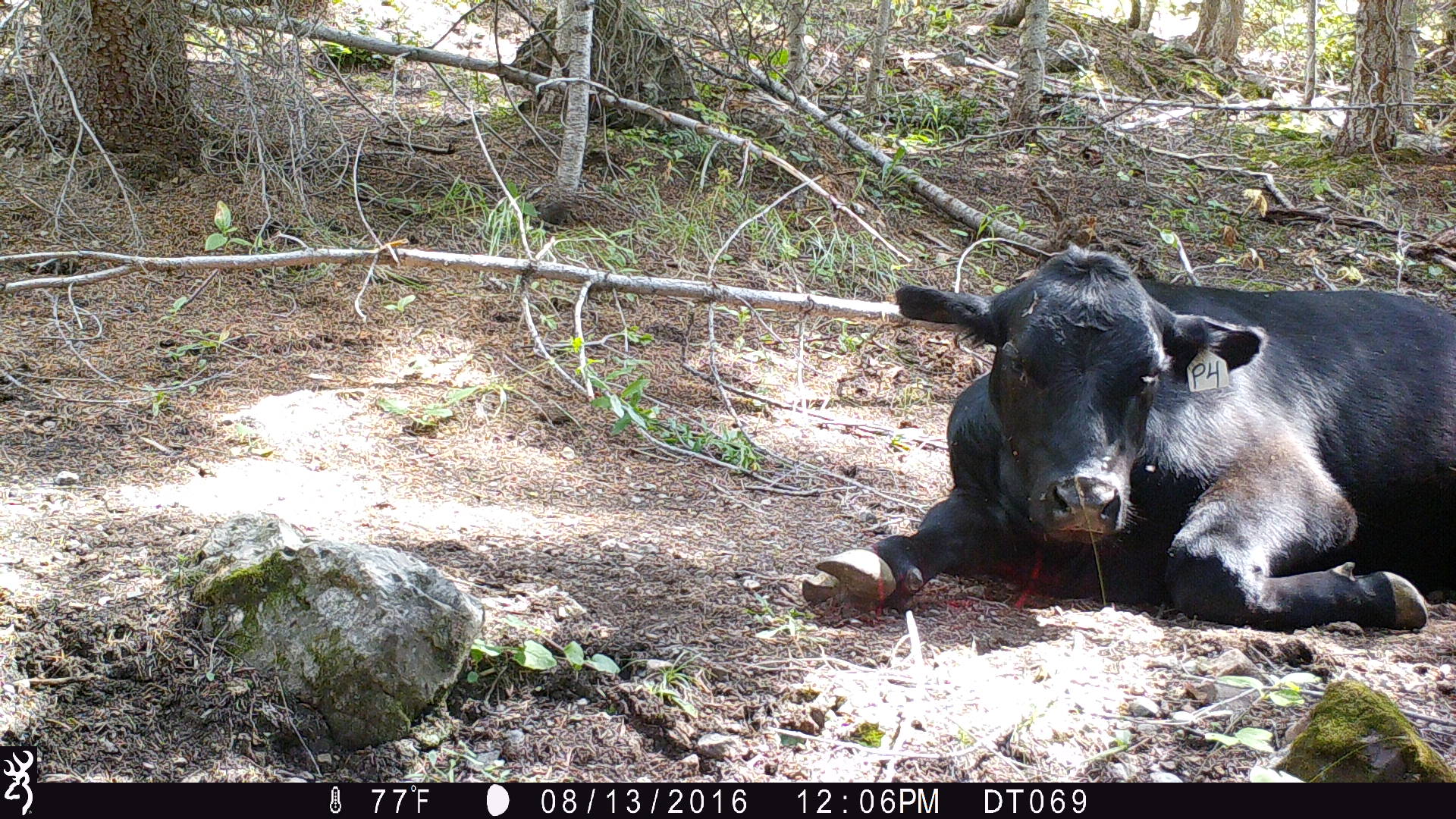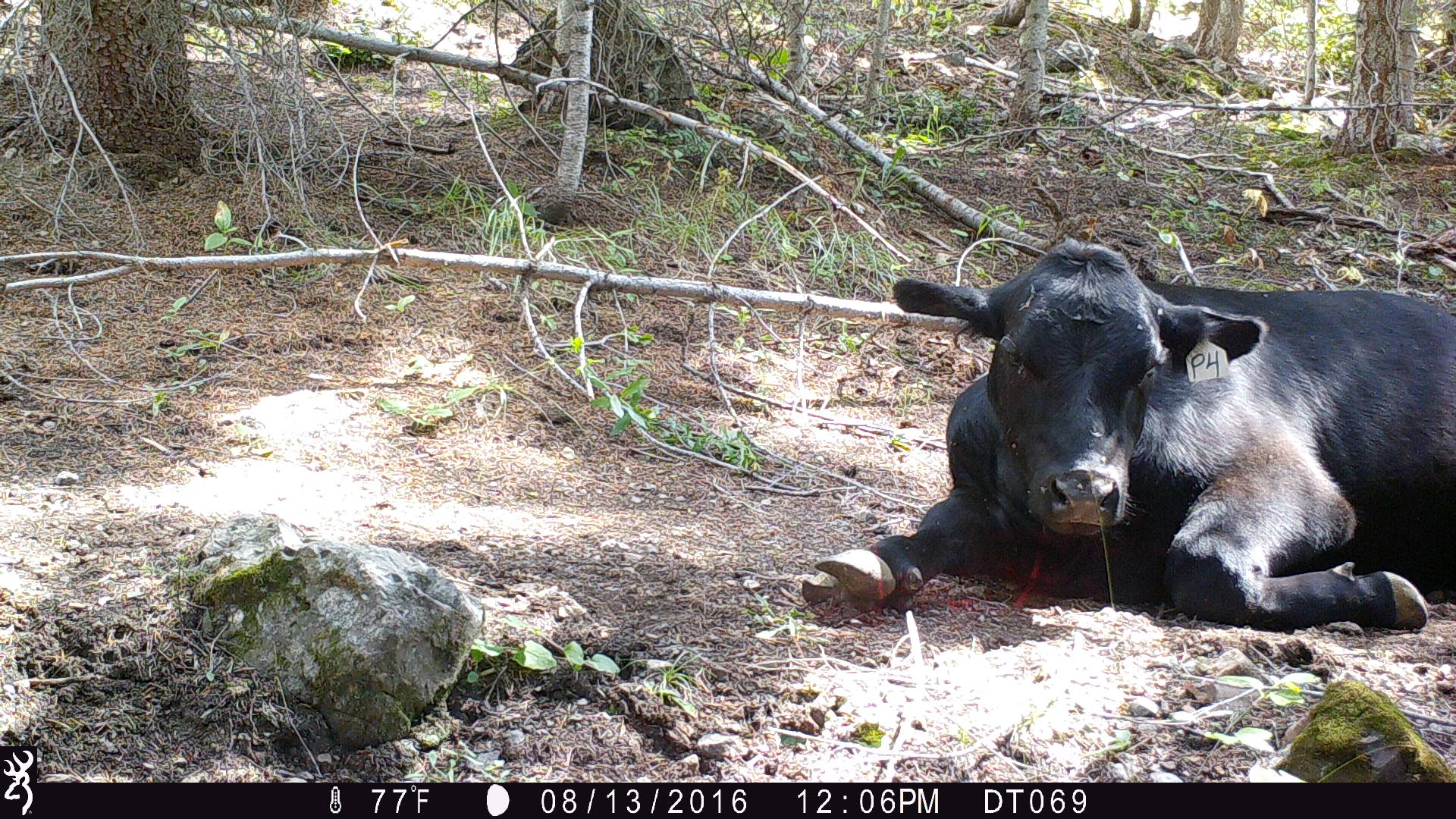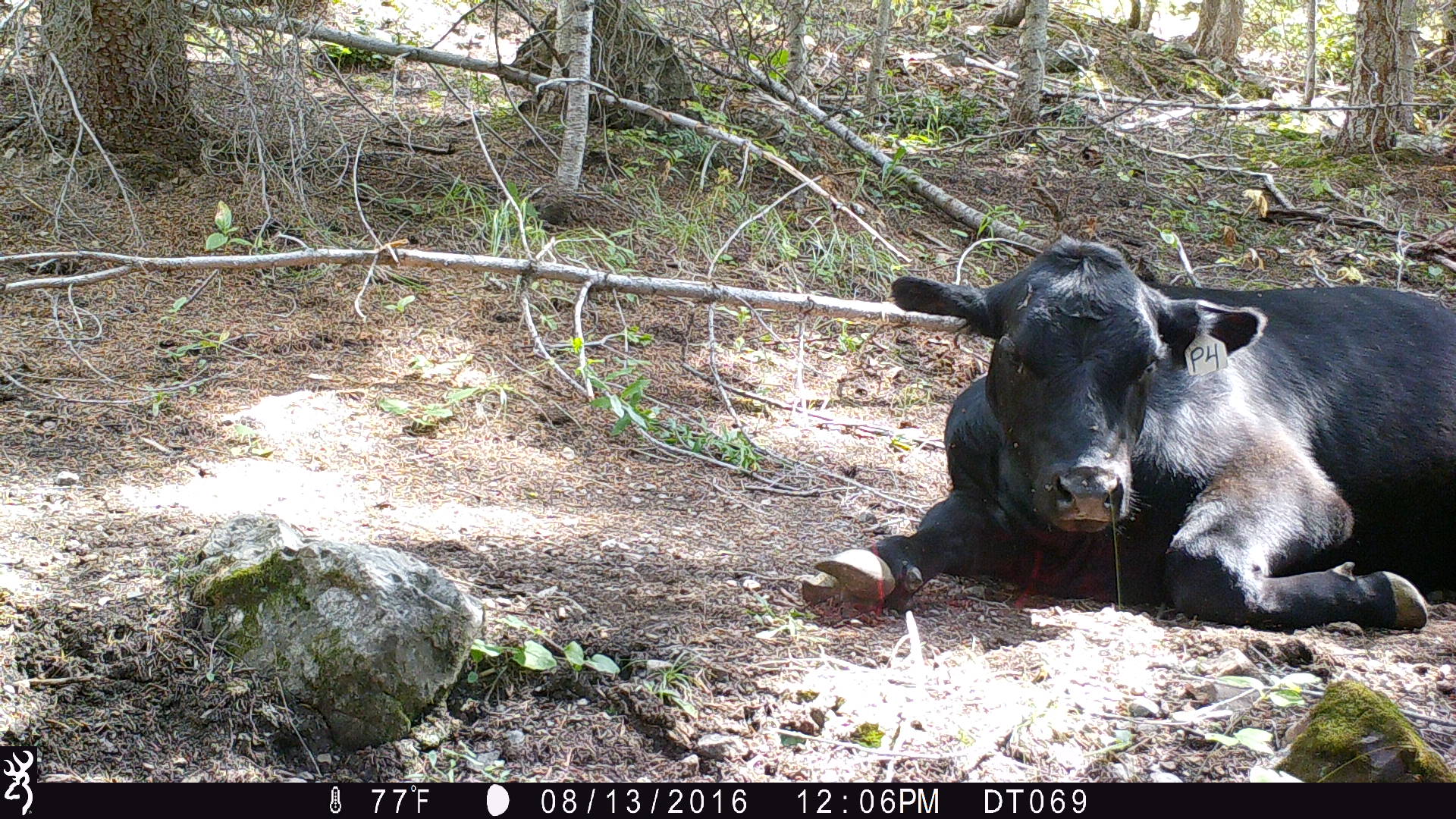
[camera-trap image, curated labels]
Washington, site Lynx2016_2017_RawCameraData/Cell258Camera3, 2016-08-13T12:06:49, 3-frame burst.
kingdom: Animalia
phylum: Chordata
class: Mammalia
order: Artiodactyla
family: Bovidae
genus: Bos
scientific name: Bos taurus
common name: domestic cattle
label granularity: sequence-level